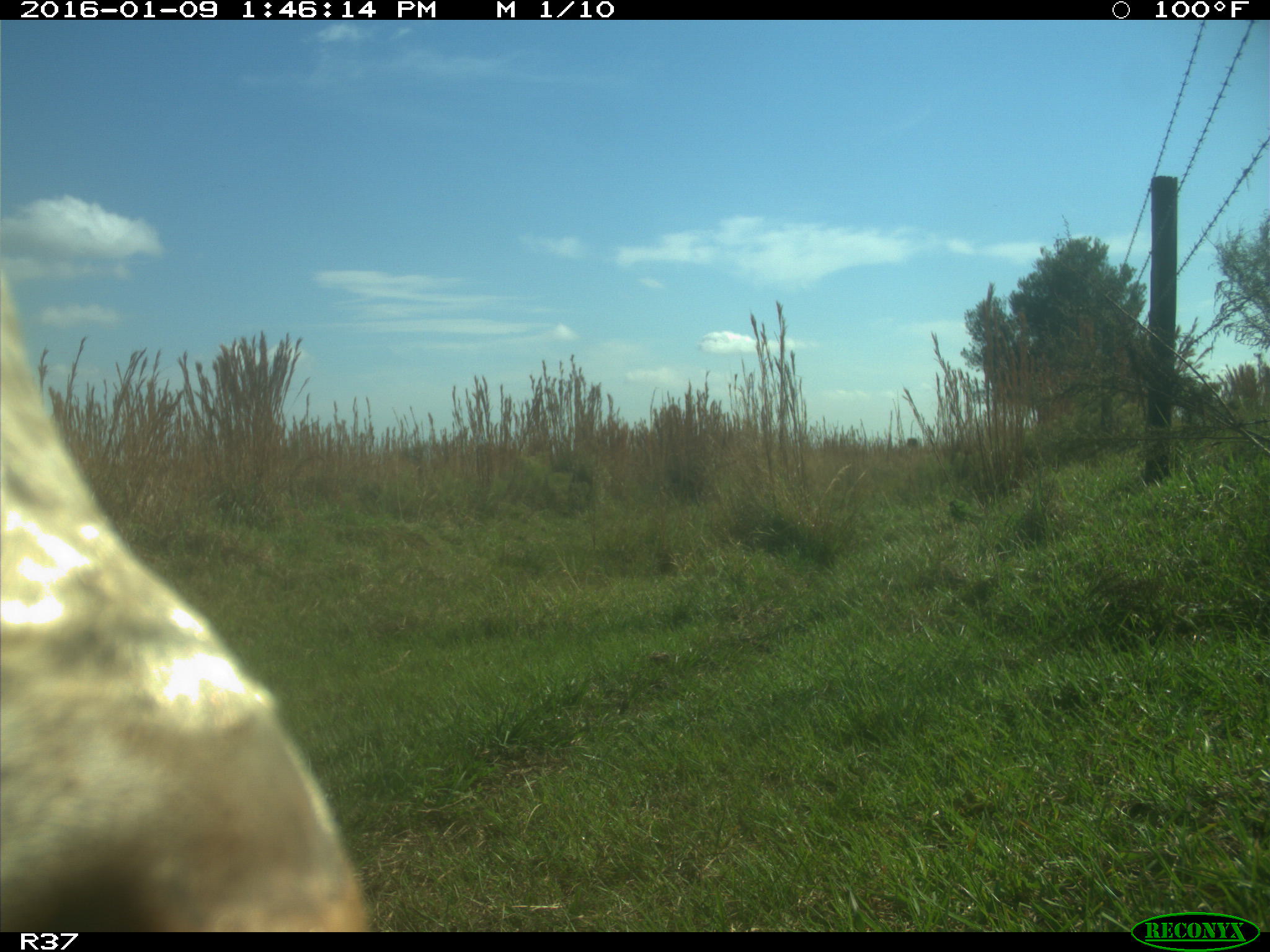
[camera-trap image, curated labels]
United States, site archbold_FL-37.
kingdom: Animalia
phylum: Chordata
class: Mammalia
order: Artiodactyla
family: Bovidae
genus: Bos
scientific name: Bos taurus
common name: domestic cow